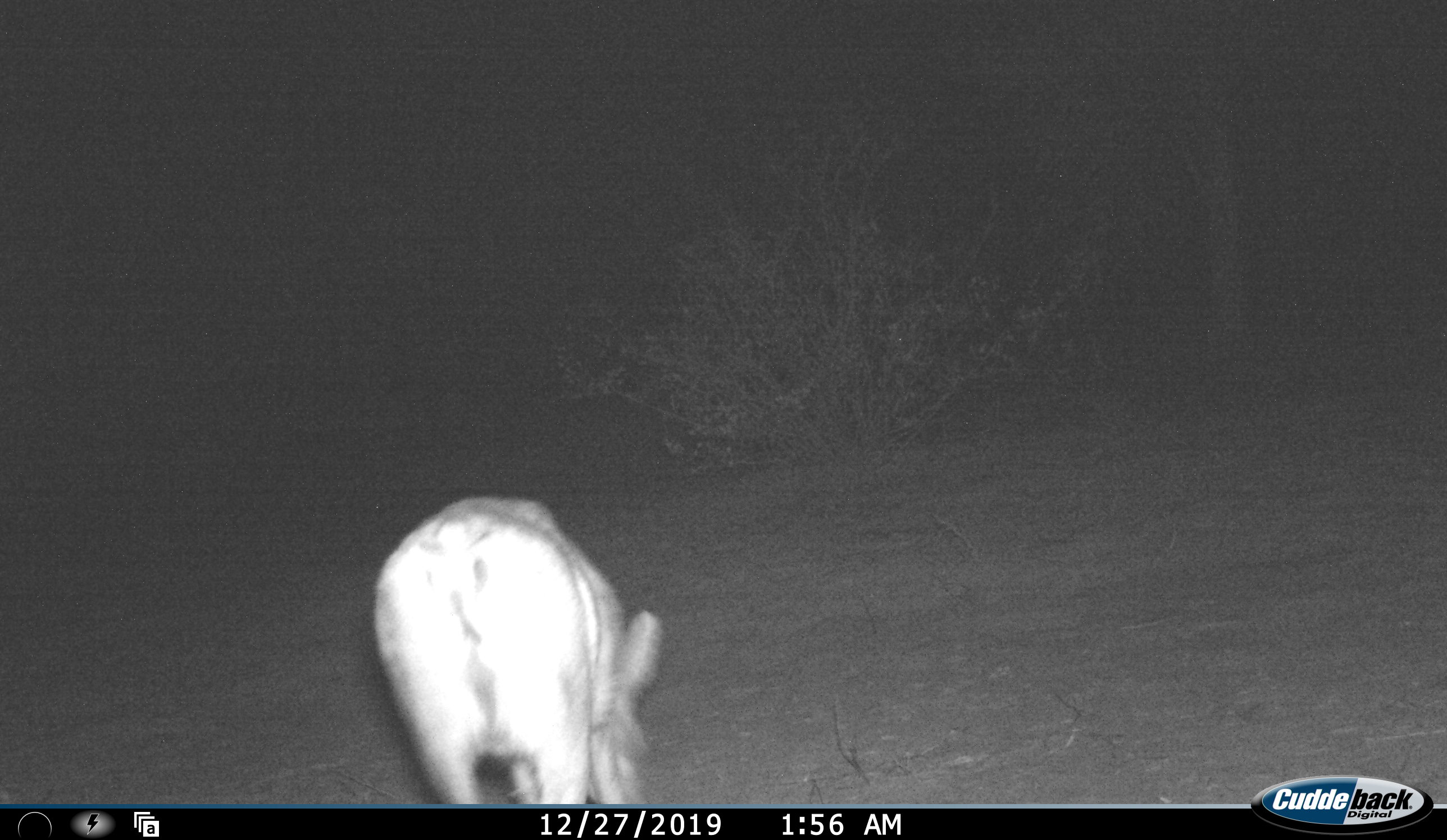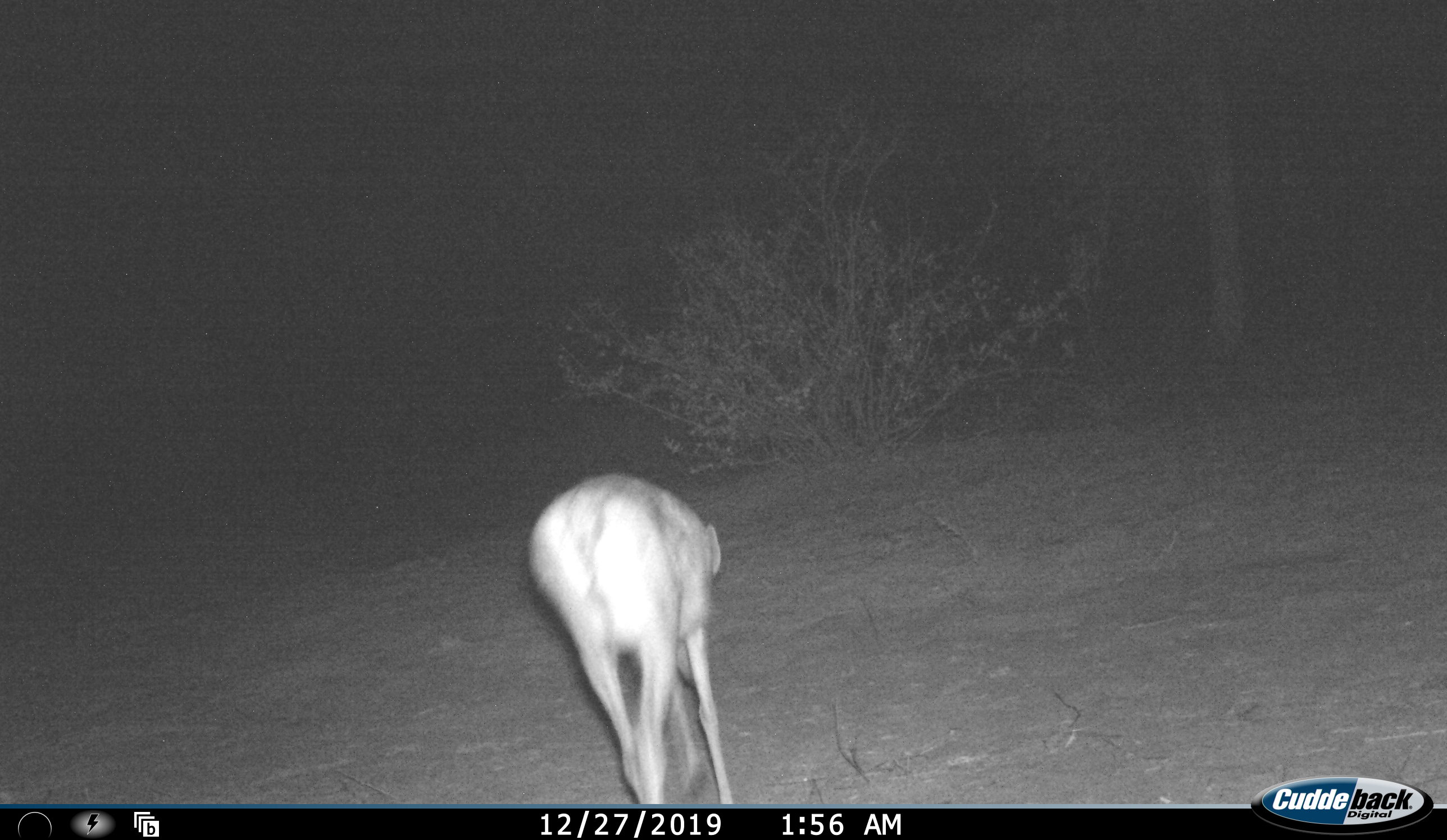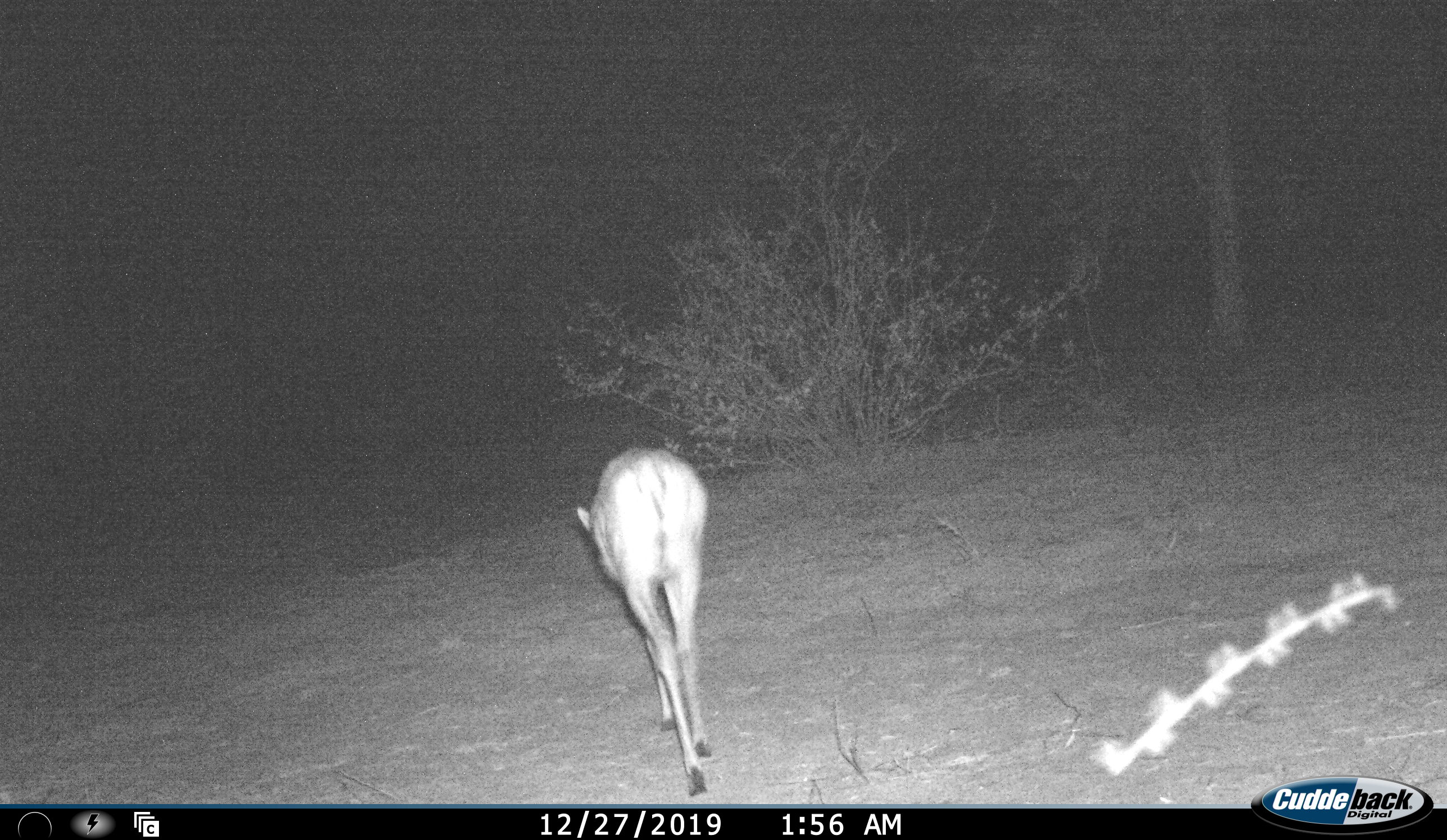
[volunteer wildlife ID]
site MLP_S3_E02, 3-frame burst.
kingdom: Animalia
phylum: Chordata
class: Mammalia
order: Artiodactyla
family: Bovidae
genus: Raphicerus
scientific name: Raphicerus campestris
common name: steenbok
Steenbok (Raphicerus campestris), count 1. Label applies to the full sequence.